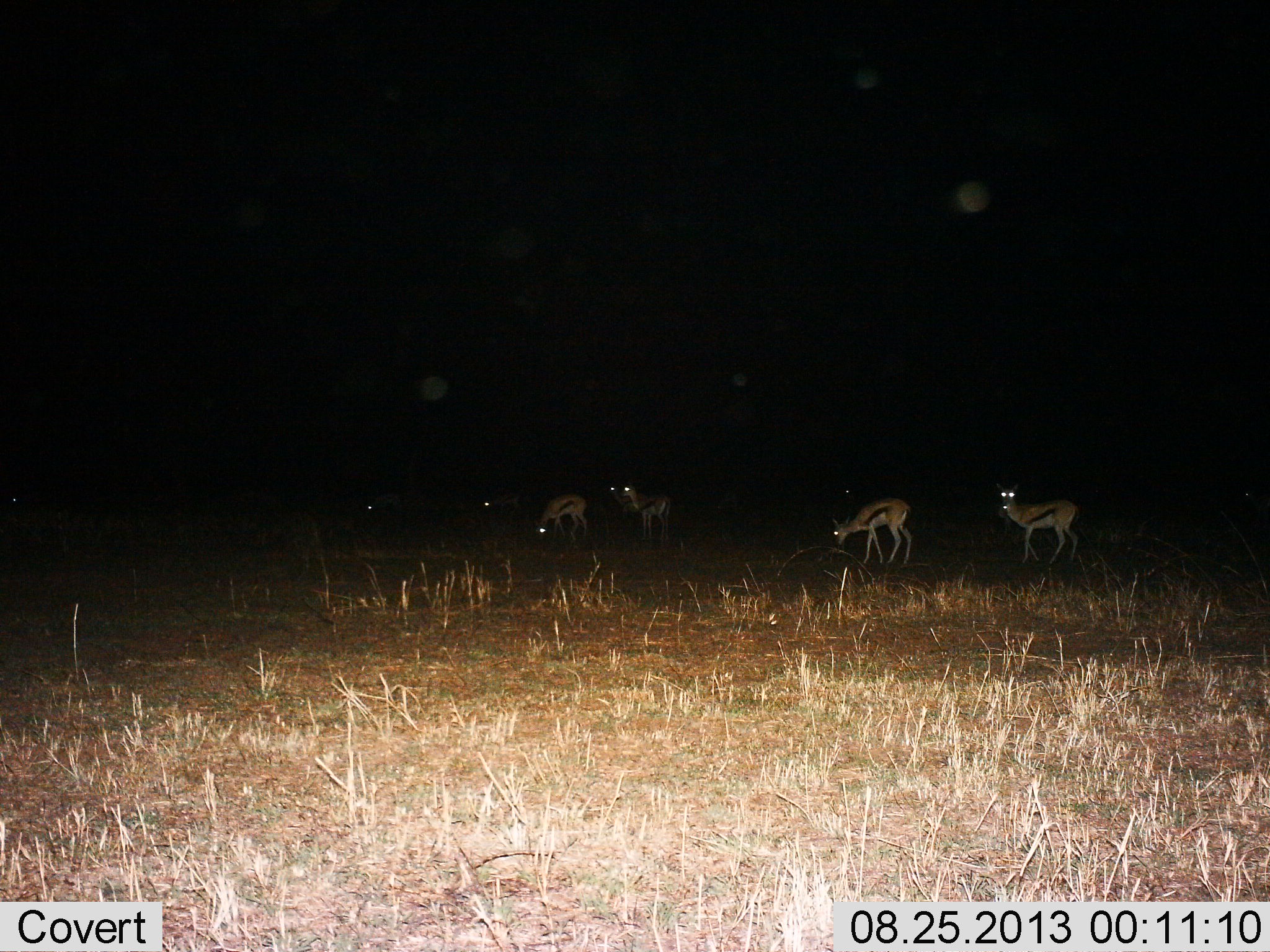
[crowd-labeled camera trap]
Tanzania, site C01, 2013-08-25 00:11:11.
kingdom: Animalia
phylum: Chordata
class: Mammalia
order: Artiodactyla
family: Bovidae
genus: Eudorcas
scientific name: Eudorcas thomsonii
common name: thomson's gazelle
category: gazellethomsons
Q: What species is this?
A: Gazellethomsons (thomson's gazelle) (Eudorcas thomsonii).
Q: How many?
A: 6.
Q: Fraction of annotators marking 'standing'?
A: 70%.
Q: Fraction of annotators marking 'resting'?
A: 0%.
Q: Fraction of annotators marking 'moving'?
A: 10%.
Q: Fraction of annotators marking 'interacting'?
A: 0%.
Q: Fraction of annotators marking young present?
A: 0%.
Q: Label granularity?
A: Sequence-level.